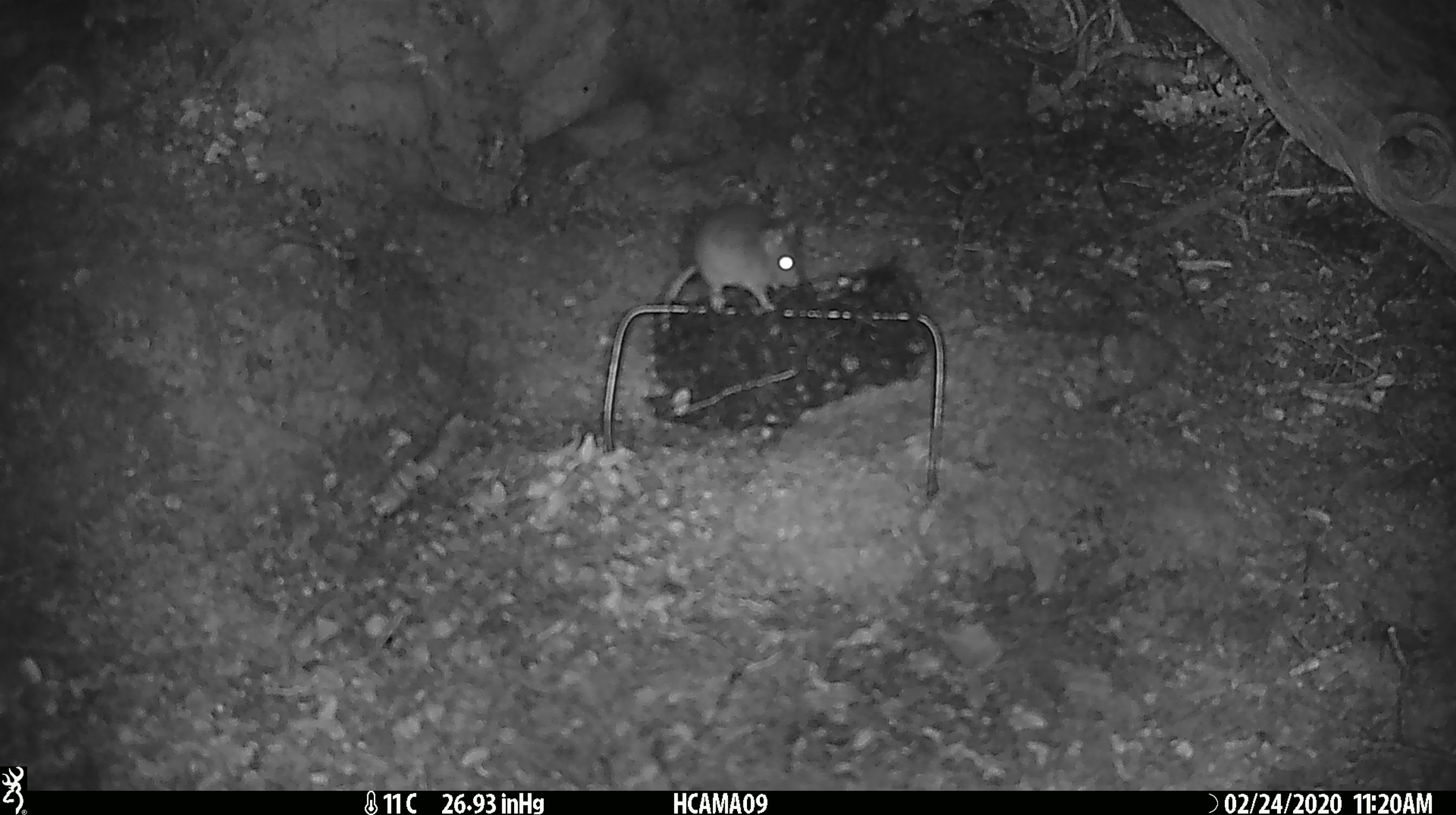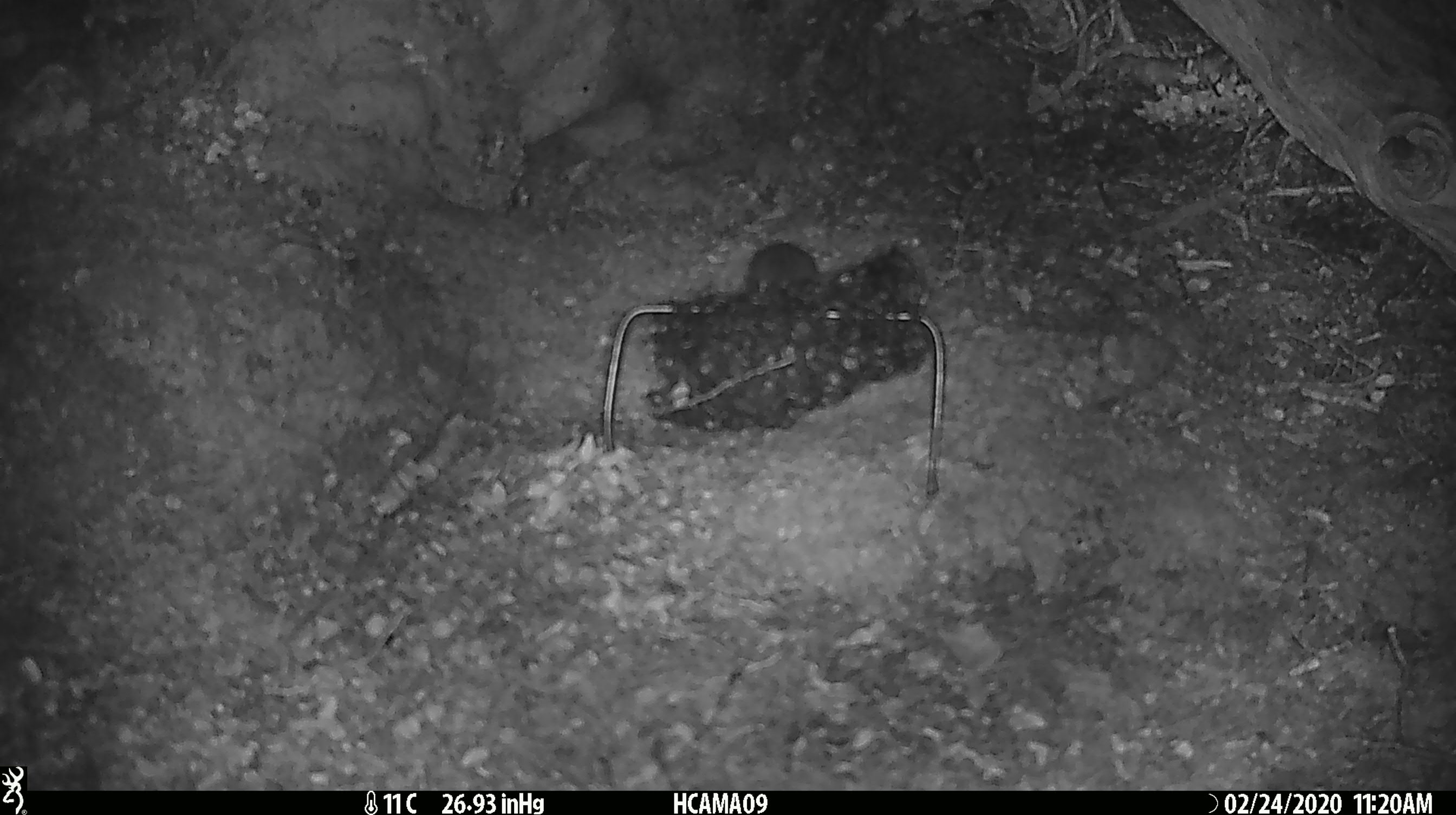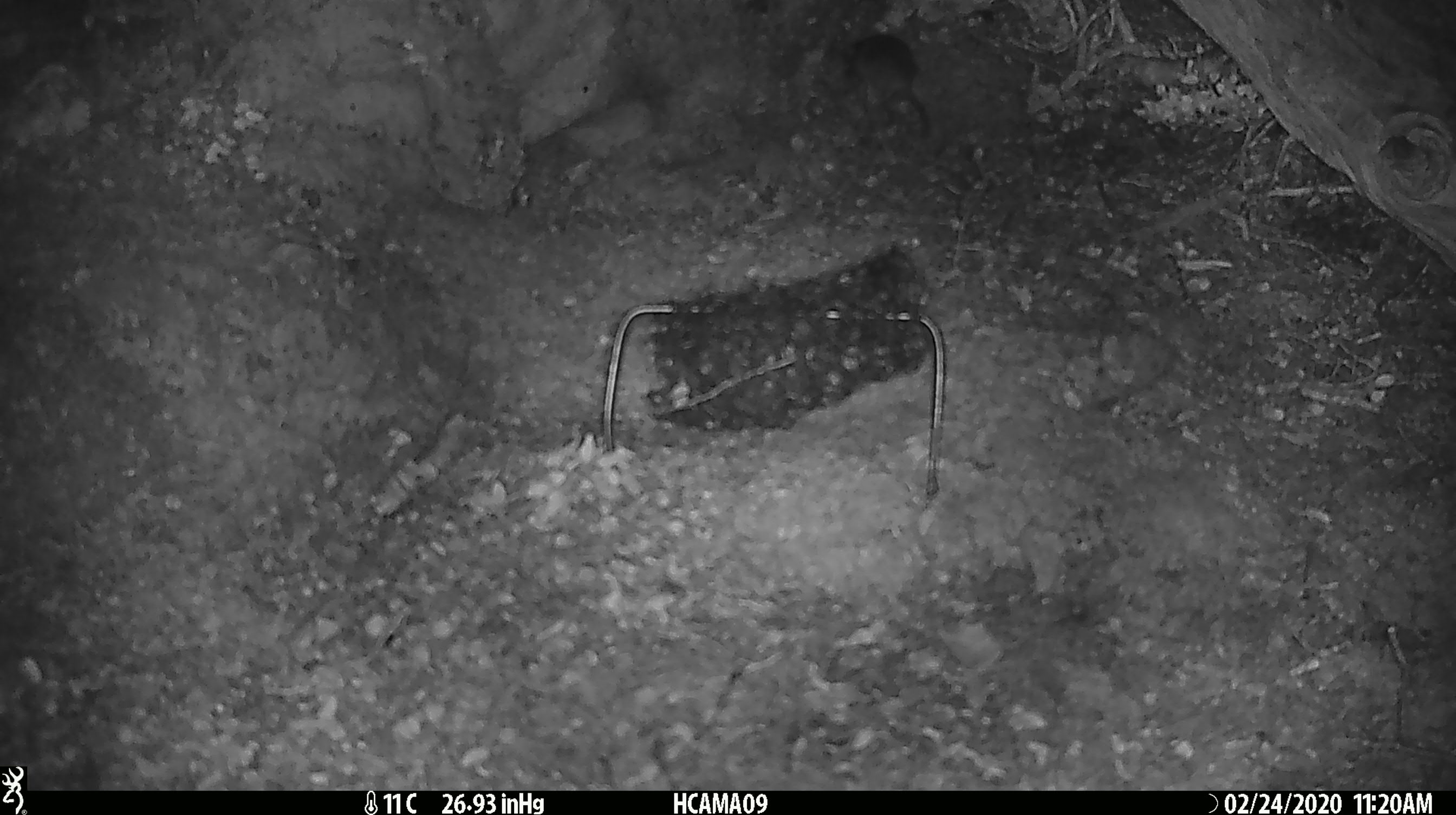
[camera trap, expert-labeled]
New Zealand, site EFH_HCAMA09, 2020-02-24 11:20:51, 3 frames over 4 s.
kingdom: Animalia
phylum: Chordata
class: Mammalia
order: Rodentia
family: Muridae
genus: Mus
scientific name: Mus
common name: mouse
Mouse (Mus).